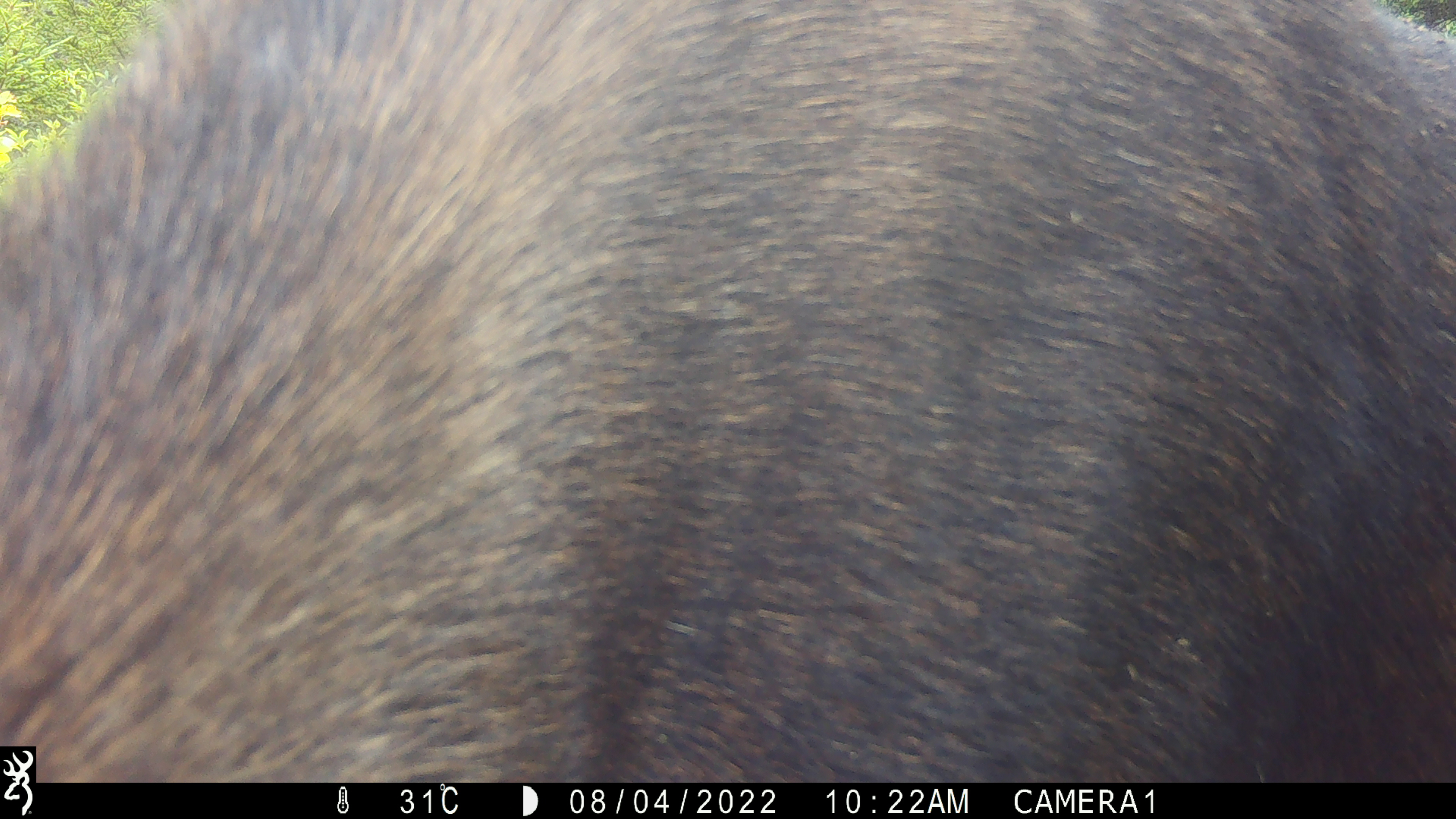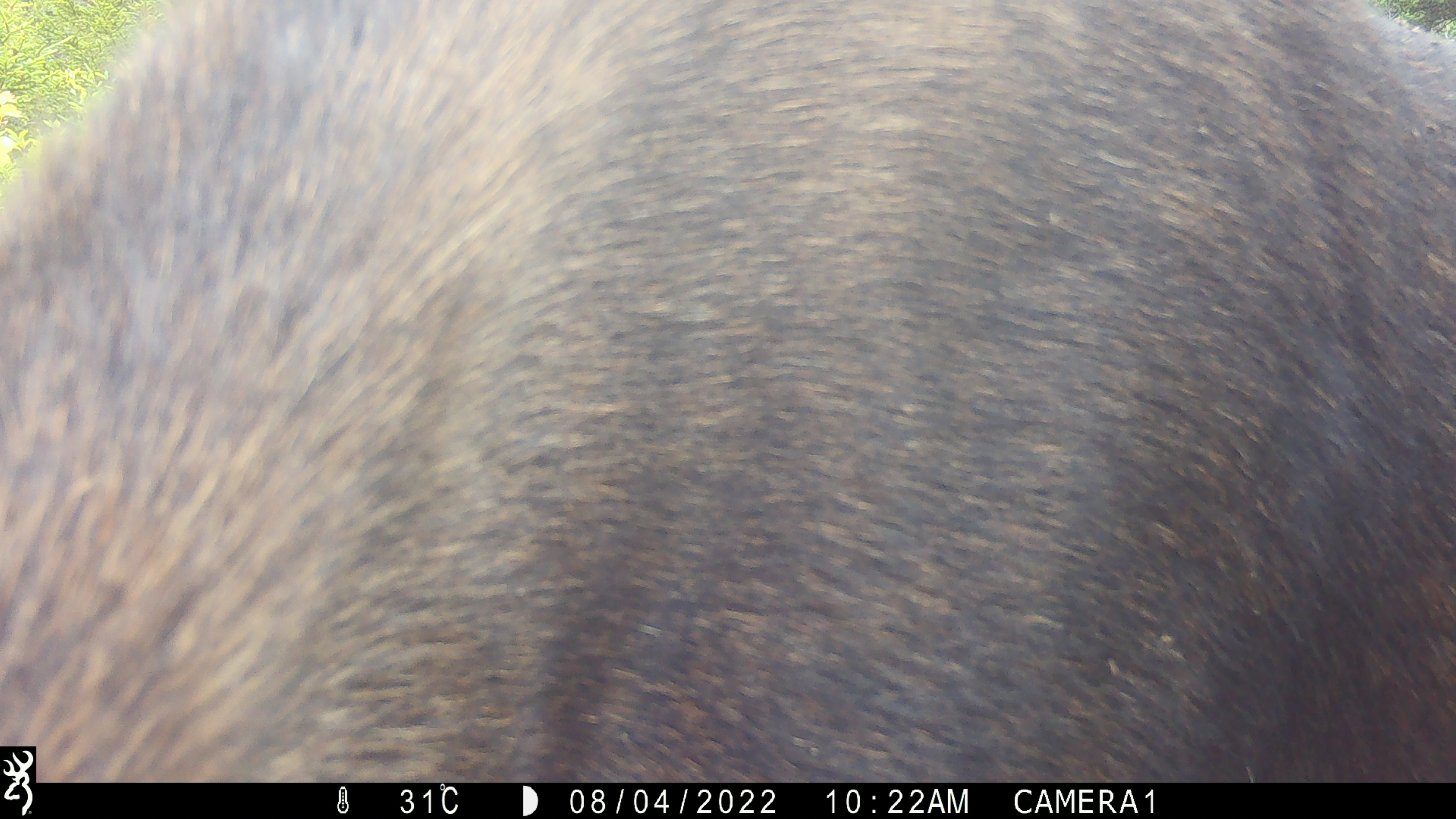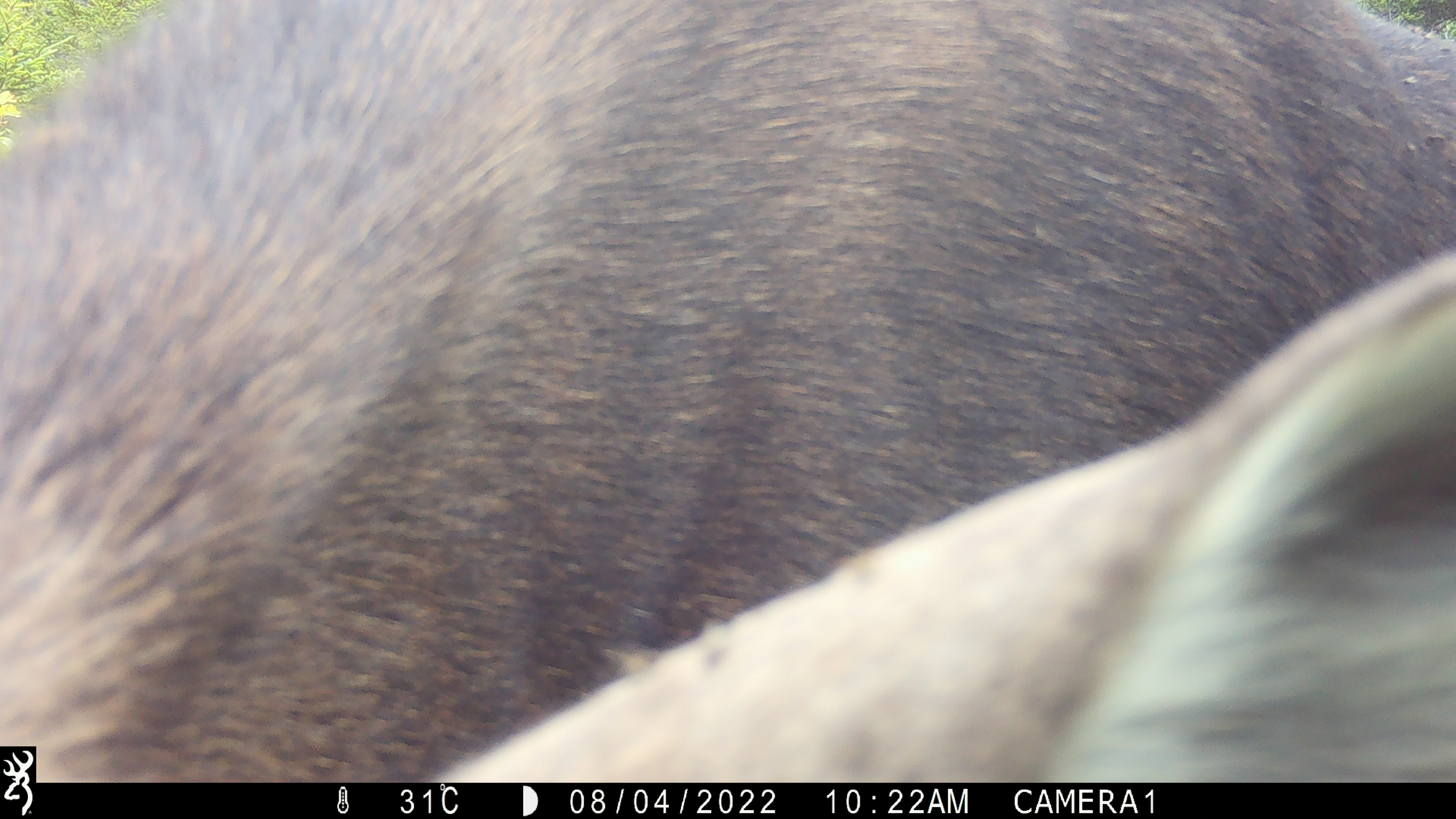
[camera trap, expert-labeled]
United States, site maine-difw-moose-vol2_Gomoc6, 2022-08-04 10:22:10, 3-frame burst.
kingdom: Animalia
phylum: Chordata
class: Mammalia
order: Artiodactyla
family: Cervidae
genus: Alces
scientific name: Alces alces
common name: moose